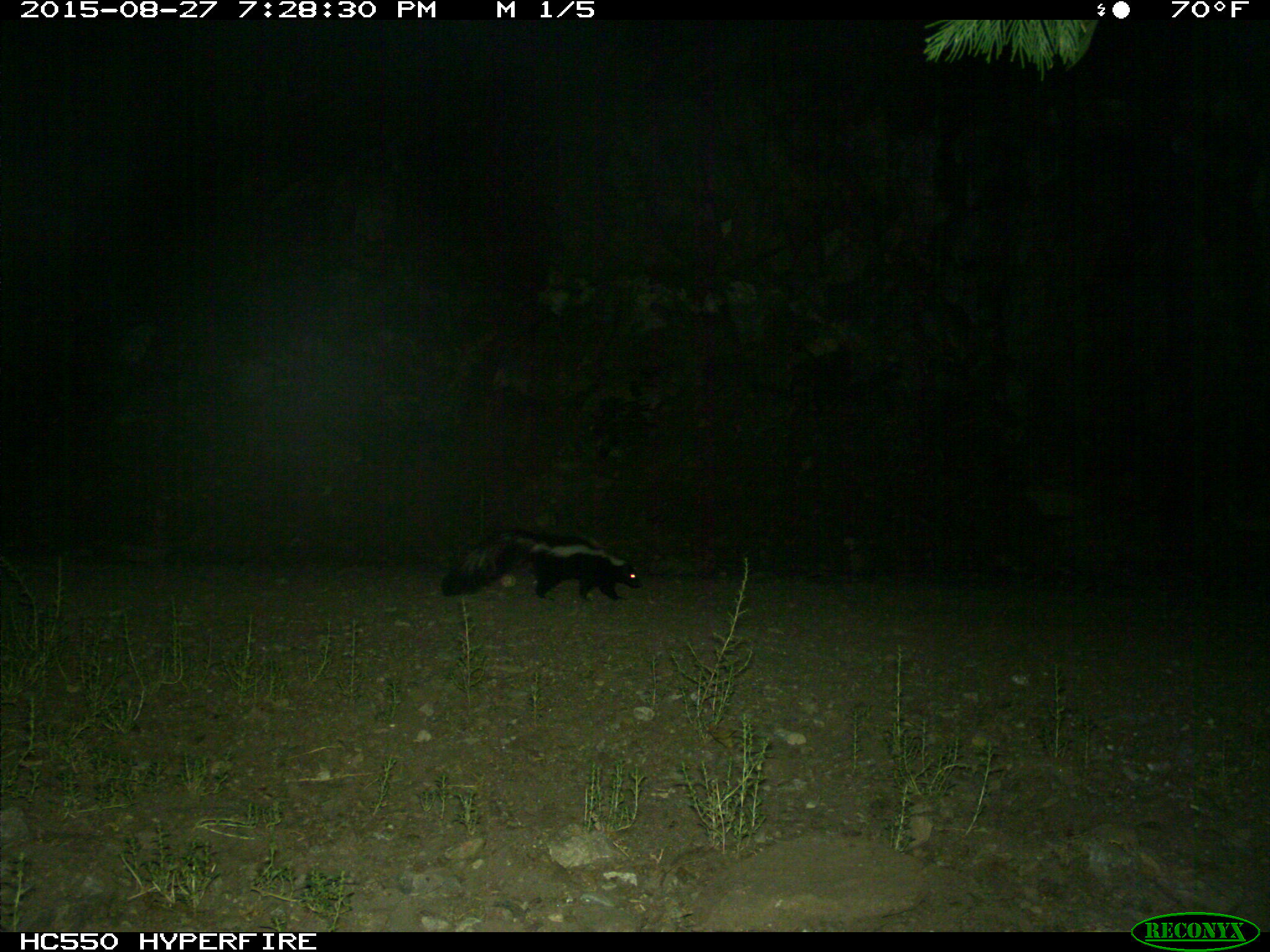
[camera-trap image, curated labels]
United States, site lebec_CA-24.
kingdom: Animalia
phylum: Chordata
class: Mammalia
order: Carnivora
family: Mephitidae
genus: Mephitis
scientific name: Mephitis mephitis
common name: striped skunk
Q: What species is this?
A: Mephitis mephitis (striped skunk).